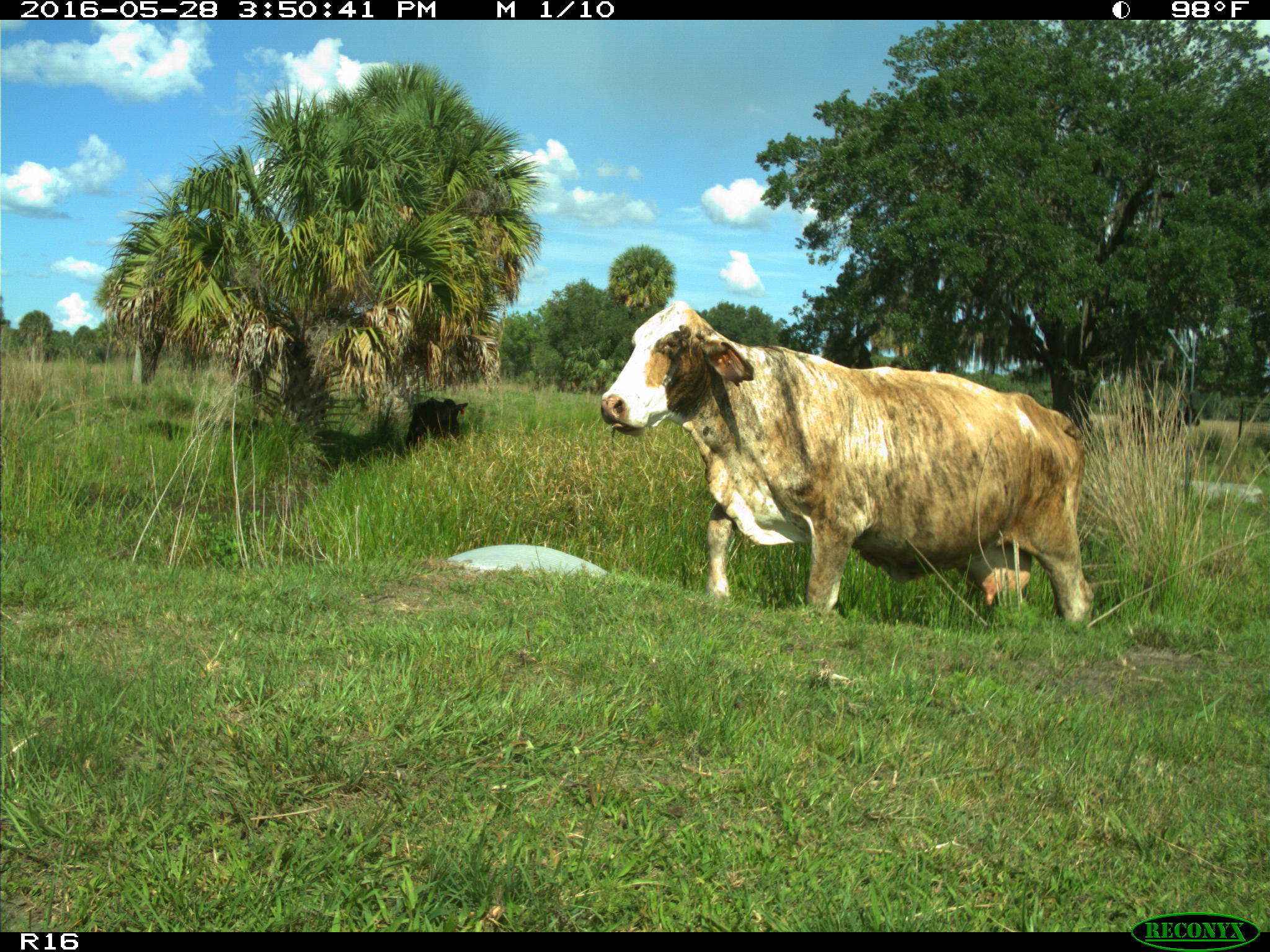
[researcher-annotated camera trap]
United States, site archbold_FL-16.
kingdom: Animalia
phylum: Chordata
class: Mammalia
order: Artiodactyla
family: Bovidae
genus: Bos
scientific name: Bos taurus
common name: domestic cow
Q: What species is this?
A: Bos taurus (domestic cow).